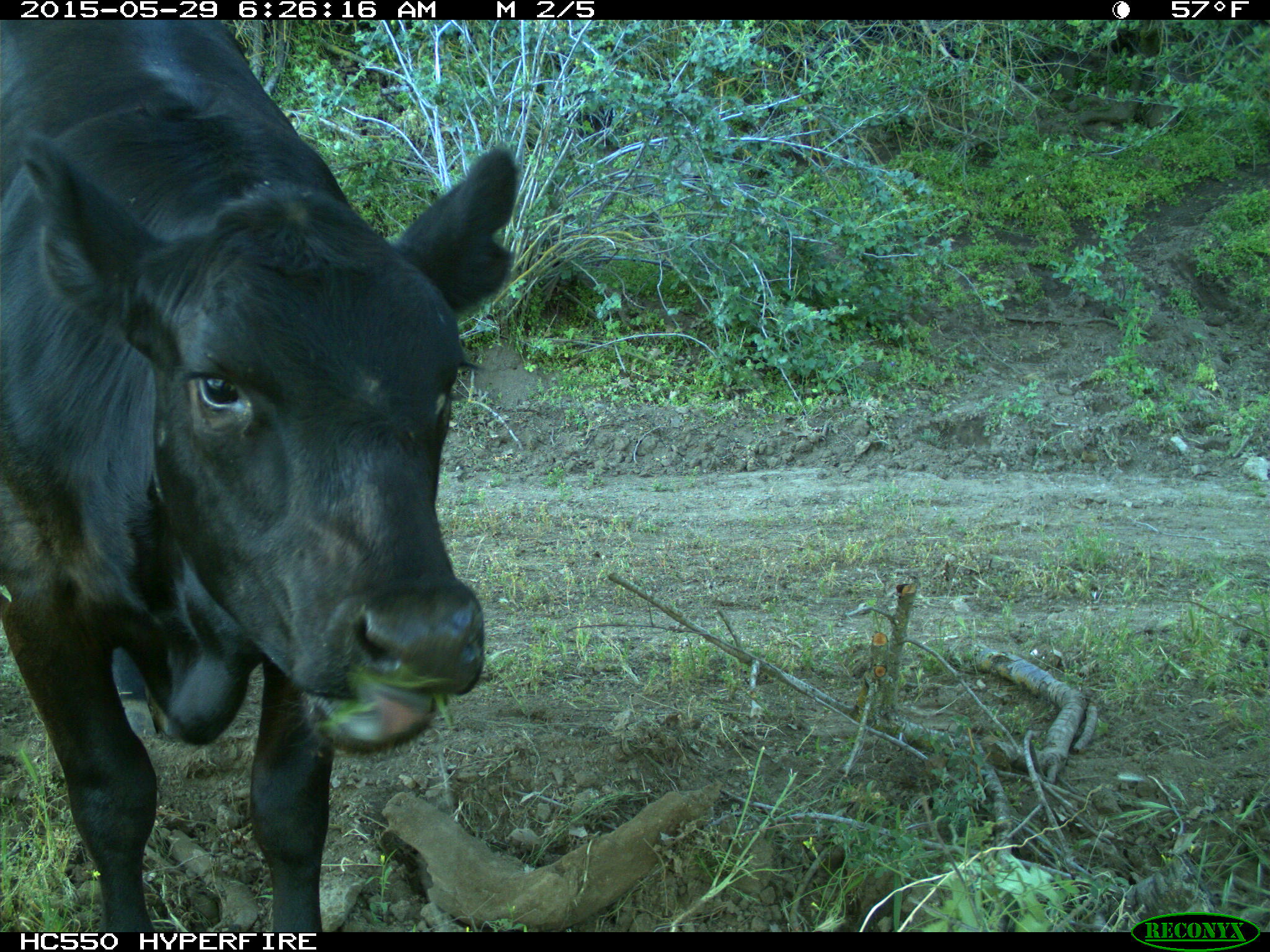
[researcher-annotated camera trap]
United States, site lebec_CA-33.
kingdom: Animalia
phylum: Chordata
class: Mammalia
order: Artiodactyla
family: Bovidae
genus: Bos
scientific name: Bos taurus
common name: domestic cow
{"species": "Bos taurus (domestic cow)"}